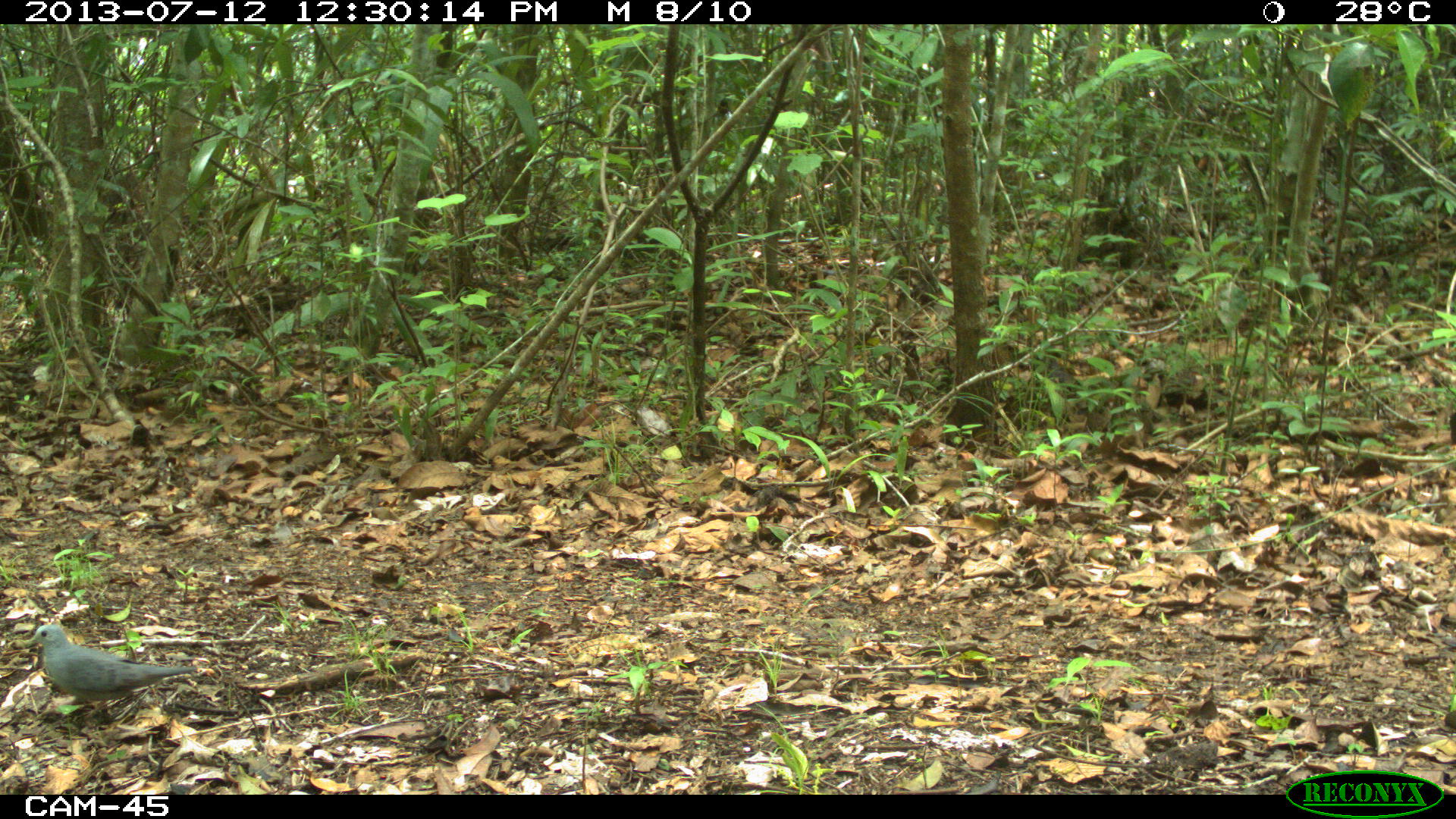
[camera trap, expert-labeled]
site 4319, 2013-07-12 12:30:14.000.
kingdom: Animalia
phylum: Chordata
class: Aves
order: Columbiformes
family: Columbidae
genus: Claravis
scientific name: Claravis pretiosa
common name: blue ground-dove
Claravis pretiosa (blue ground-dove), count 1.